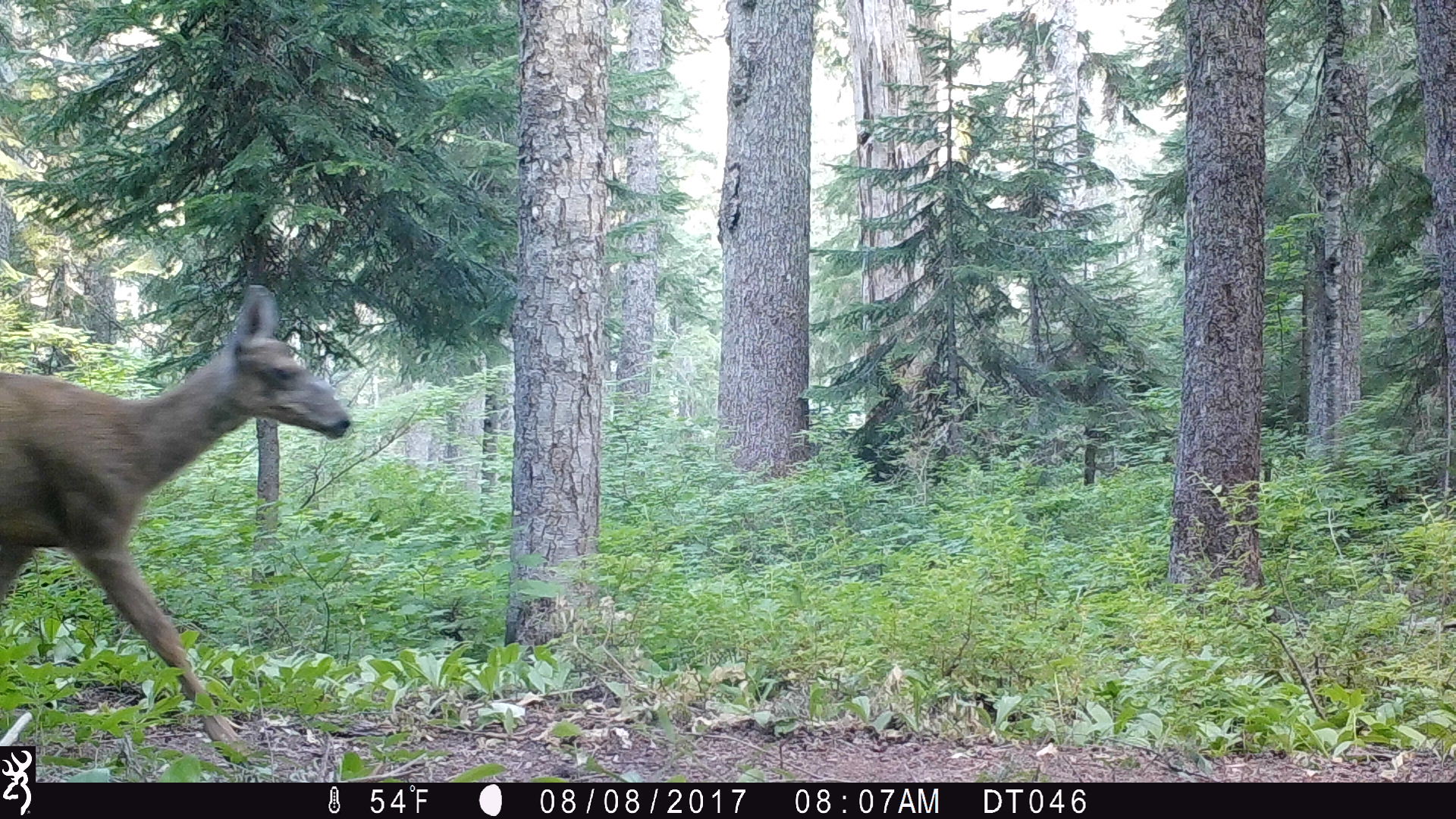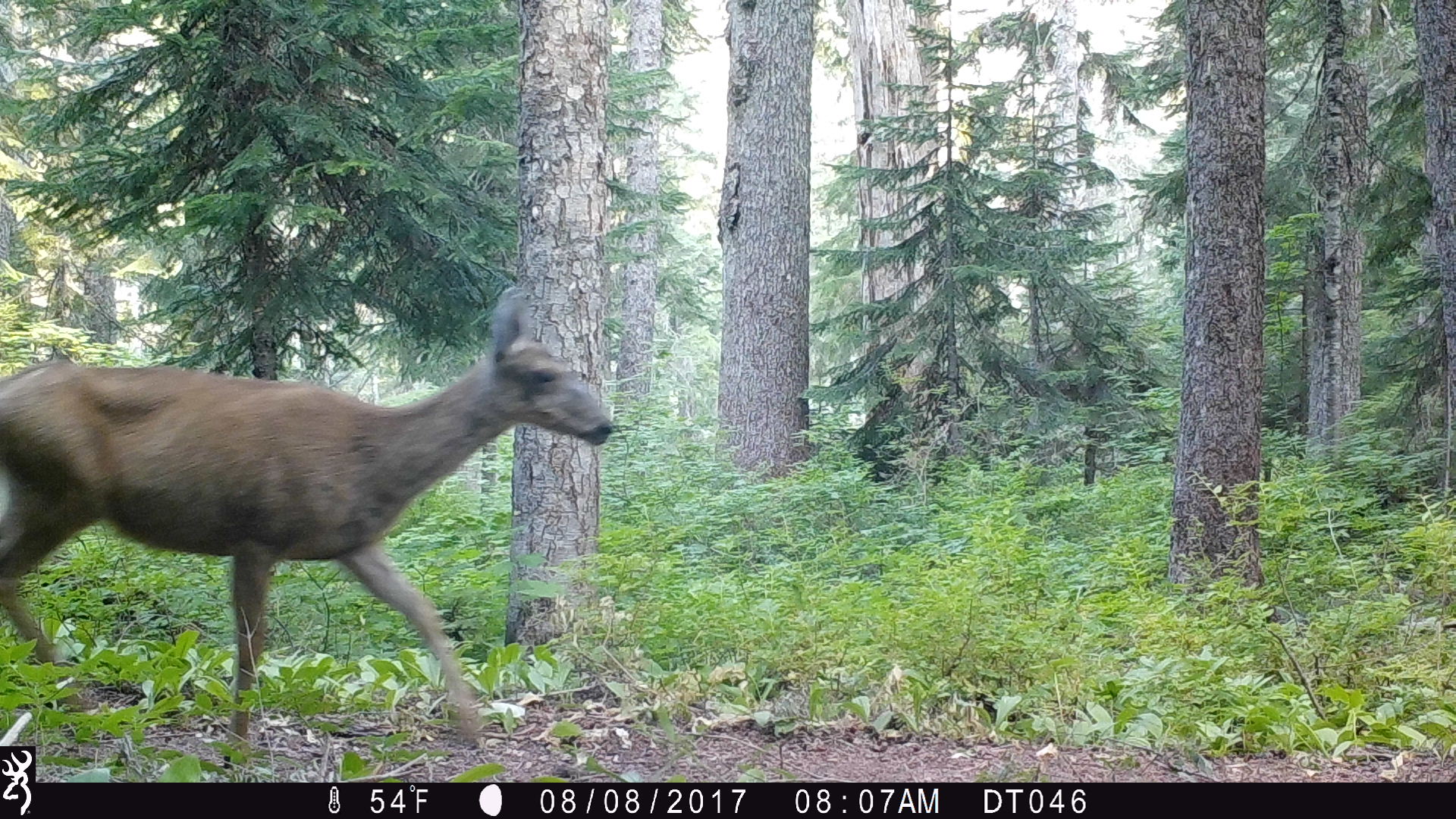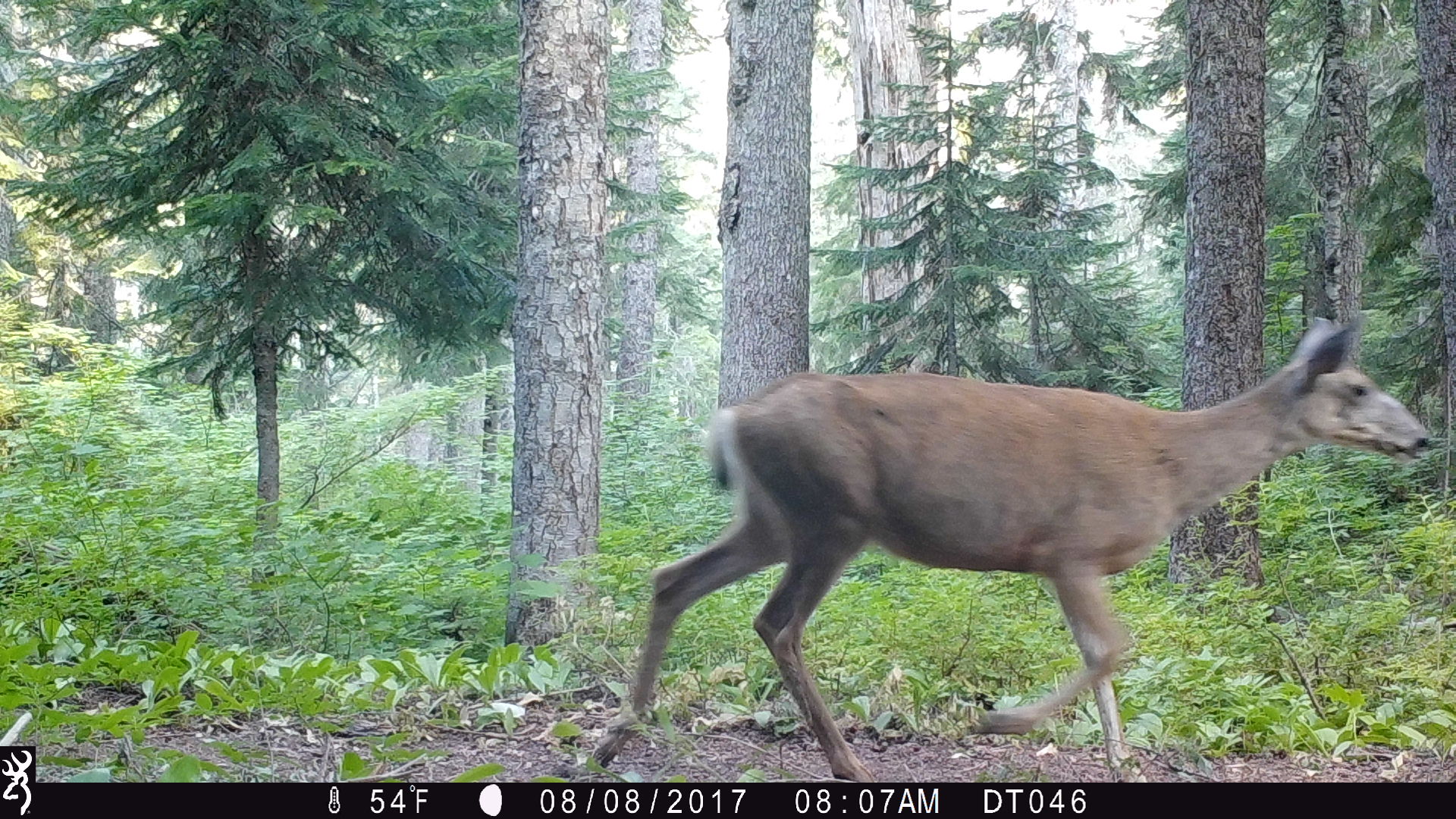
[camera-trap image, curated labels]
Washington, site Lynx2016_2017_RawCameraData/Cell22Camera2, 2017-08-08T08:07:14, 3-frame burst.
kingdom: Animalia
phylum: Chordata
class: Mammalia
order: Artiodactyla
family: Cervidae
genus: Odocoileus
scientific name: Odocoileus hemionus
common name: mule deer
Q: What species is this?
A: Odocoileus hemionus (mule deer).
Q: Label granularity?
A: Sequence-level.